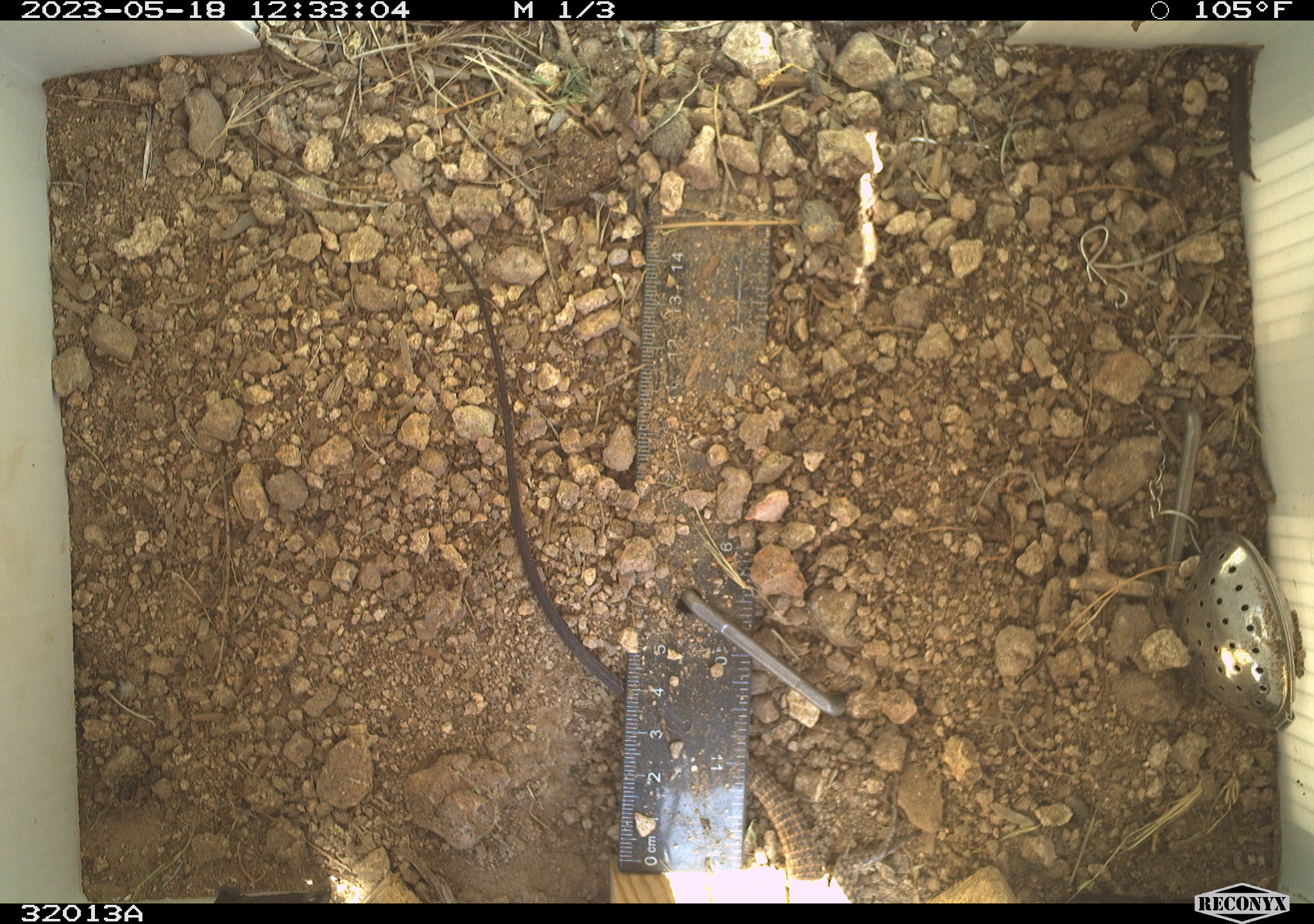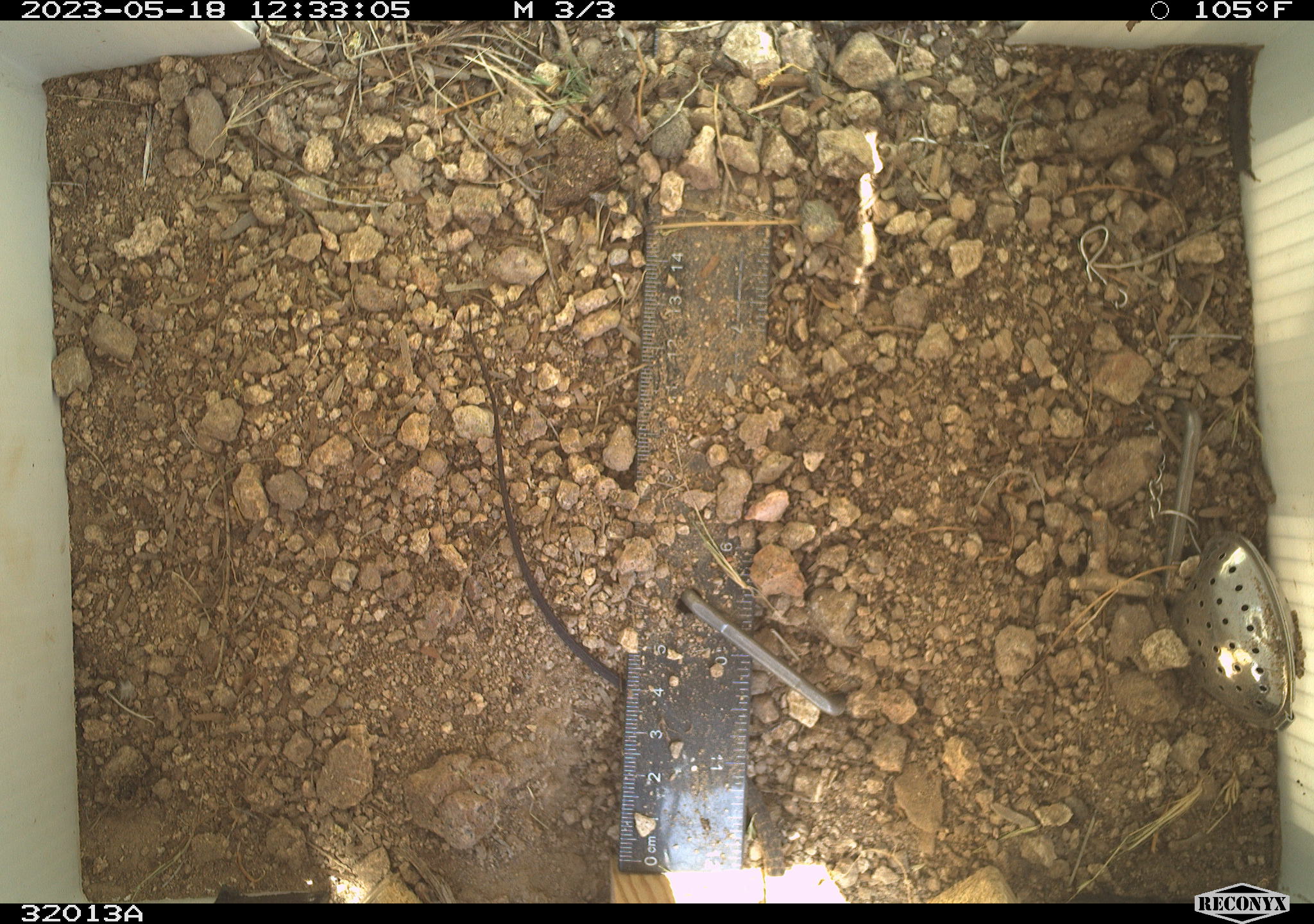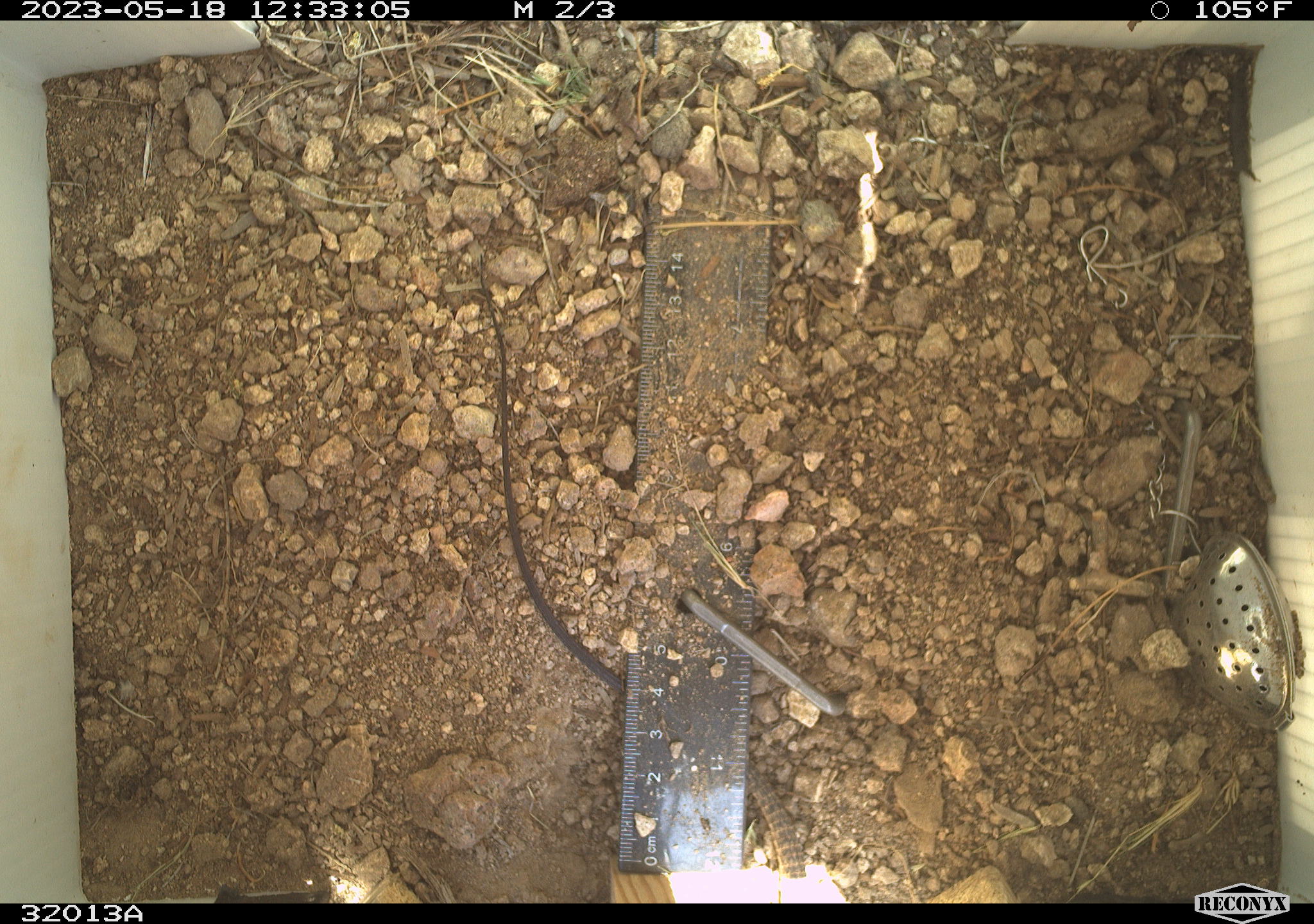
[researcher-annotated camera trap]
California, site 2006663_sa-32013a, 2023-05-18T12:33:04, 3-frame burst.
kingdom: Animalia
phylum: Chordata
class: Reptilia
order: Squamata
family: Teiidae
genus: Aspidoscelis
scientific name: Aspidoscelis tigris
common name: western whiptail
Western whiptail (Aspidoscelis tigris).